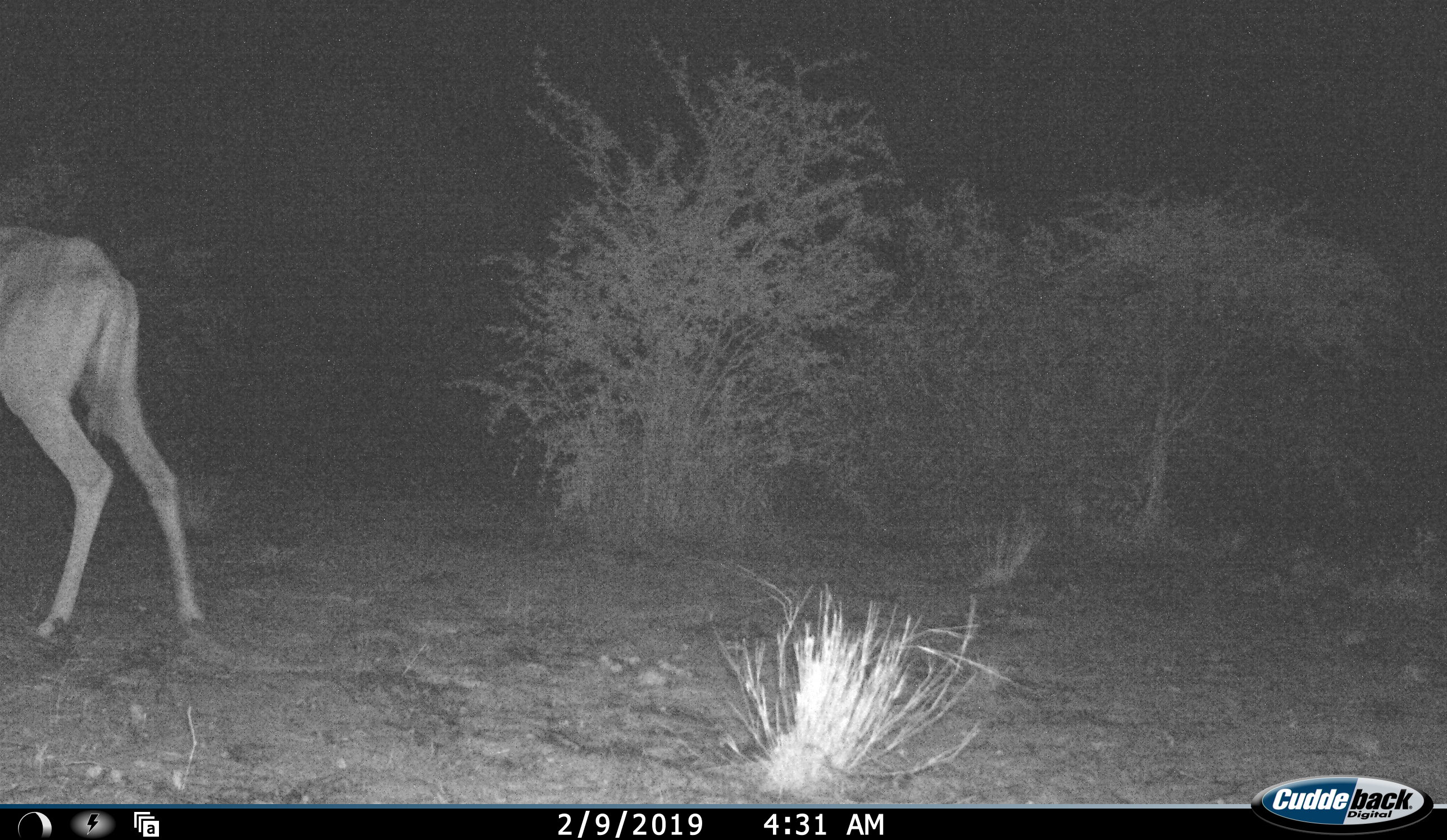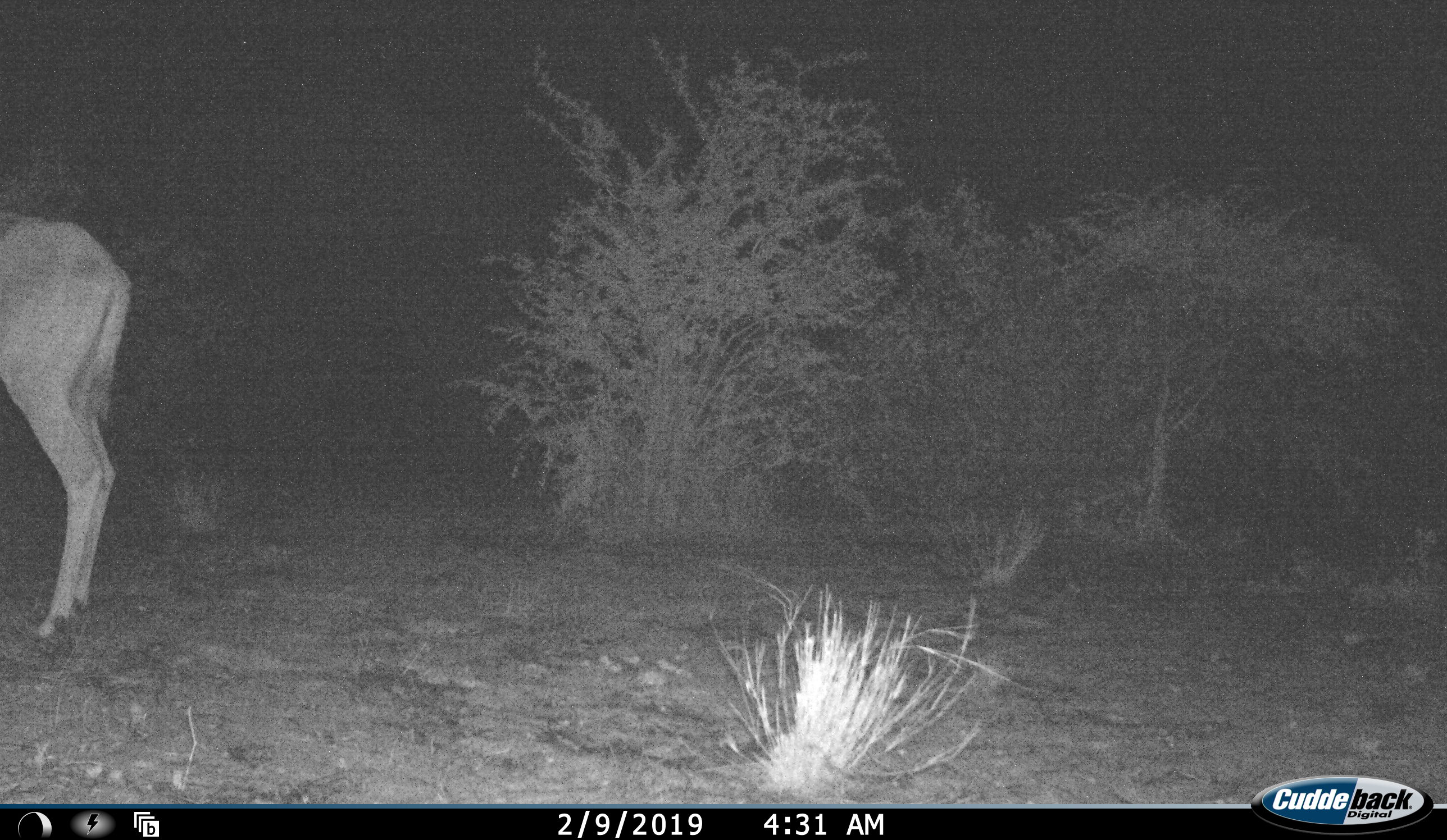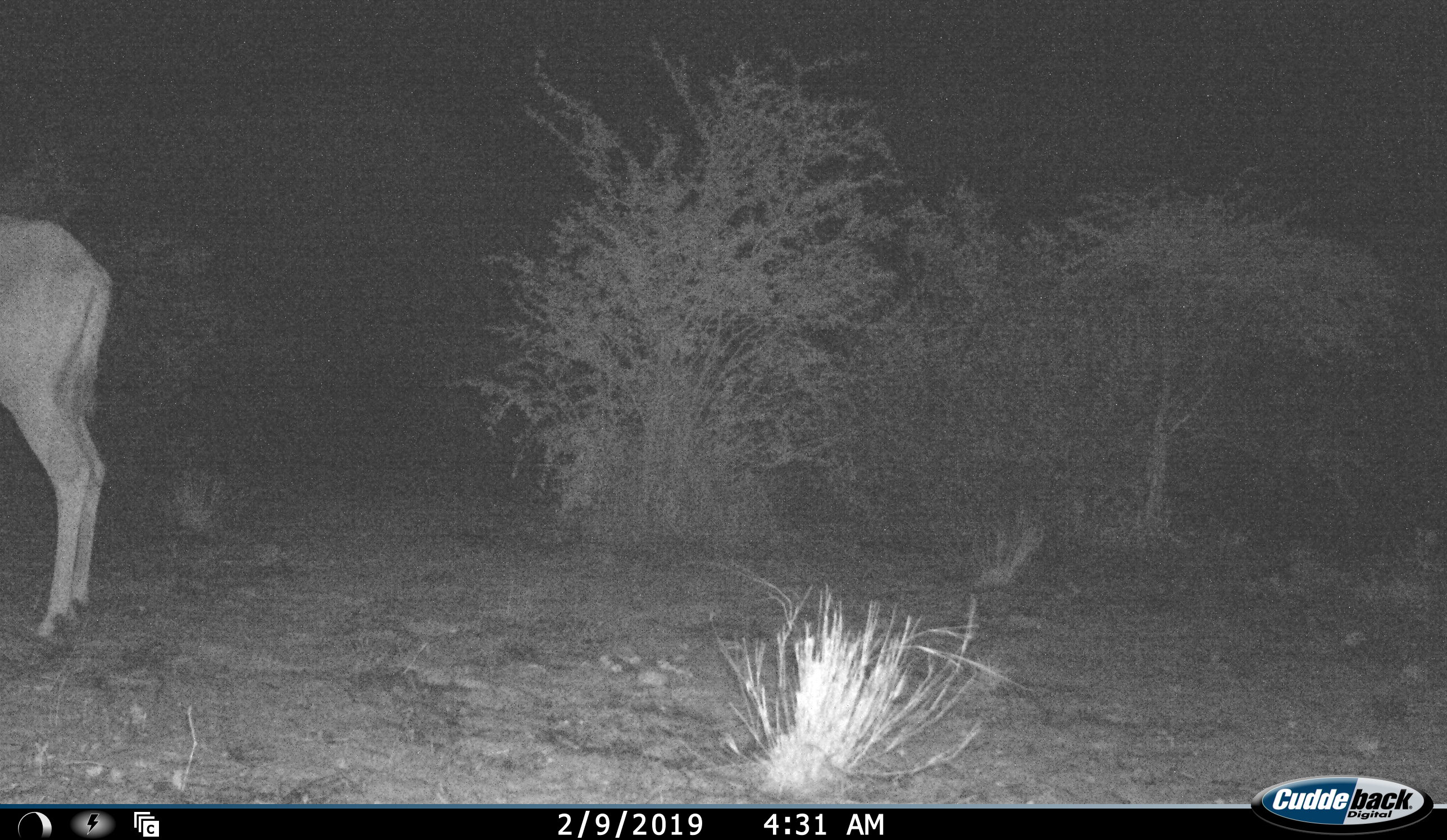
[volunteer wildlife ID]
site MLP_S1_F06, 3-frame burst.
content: unidentified animal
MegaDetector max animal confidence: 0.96